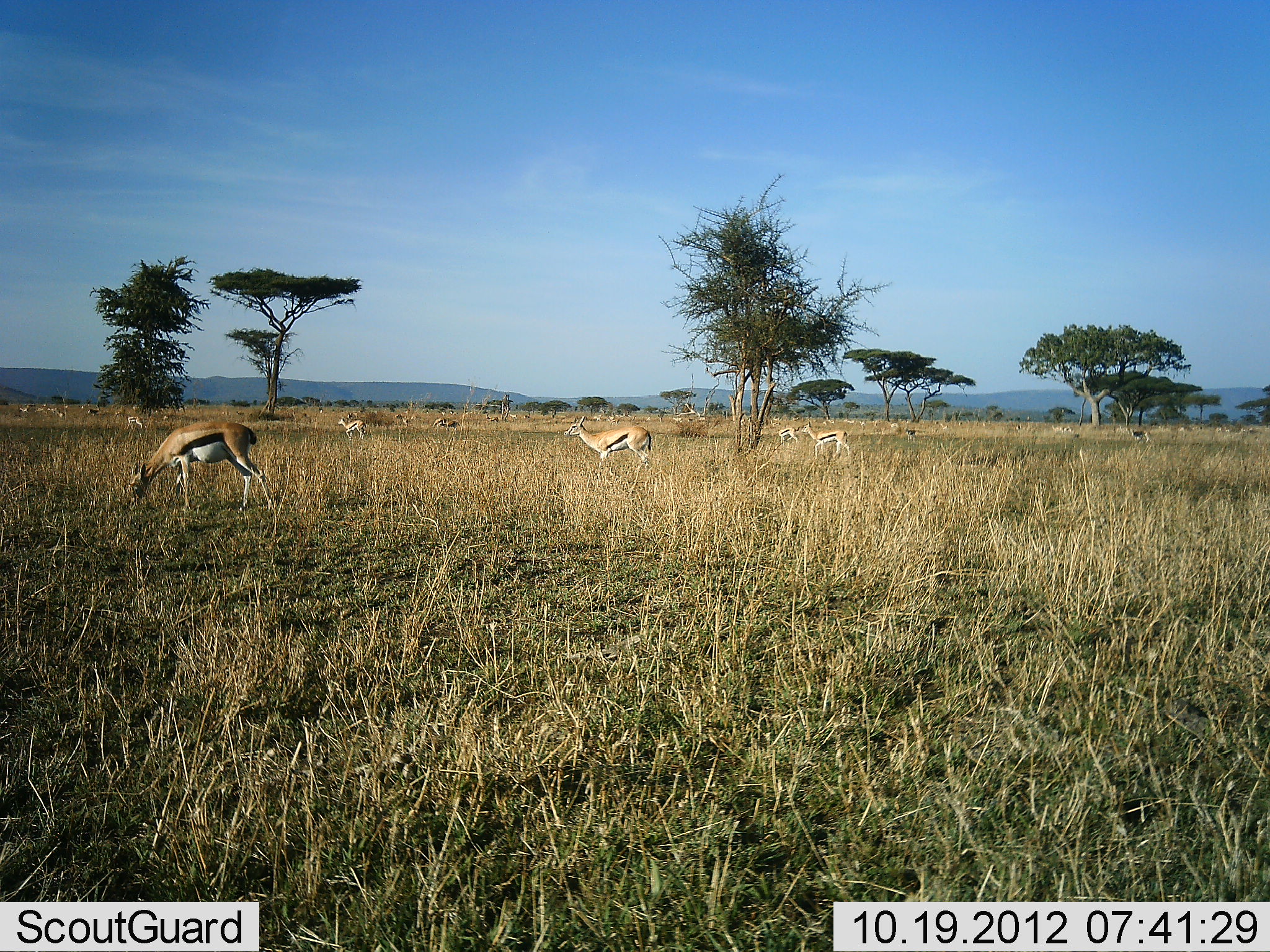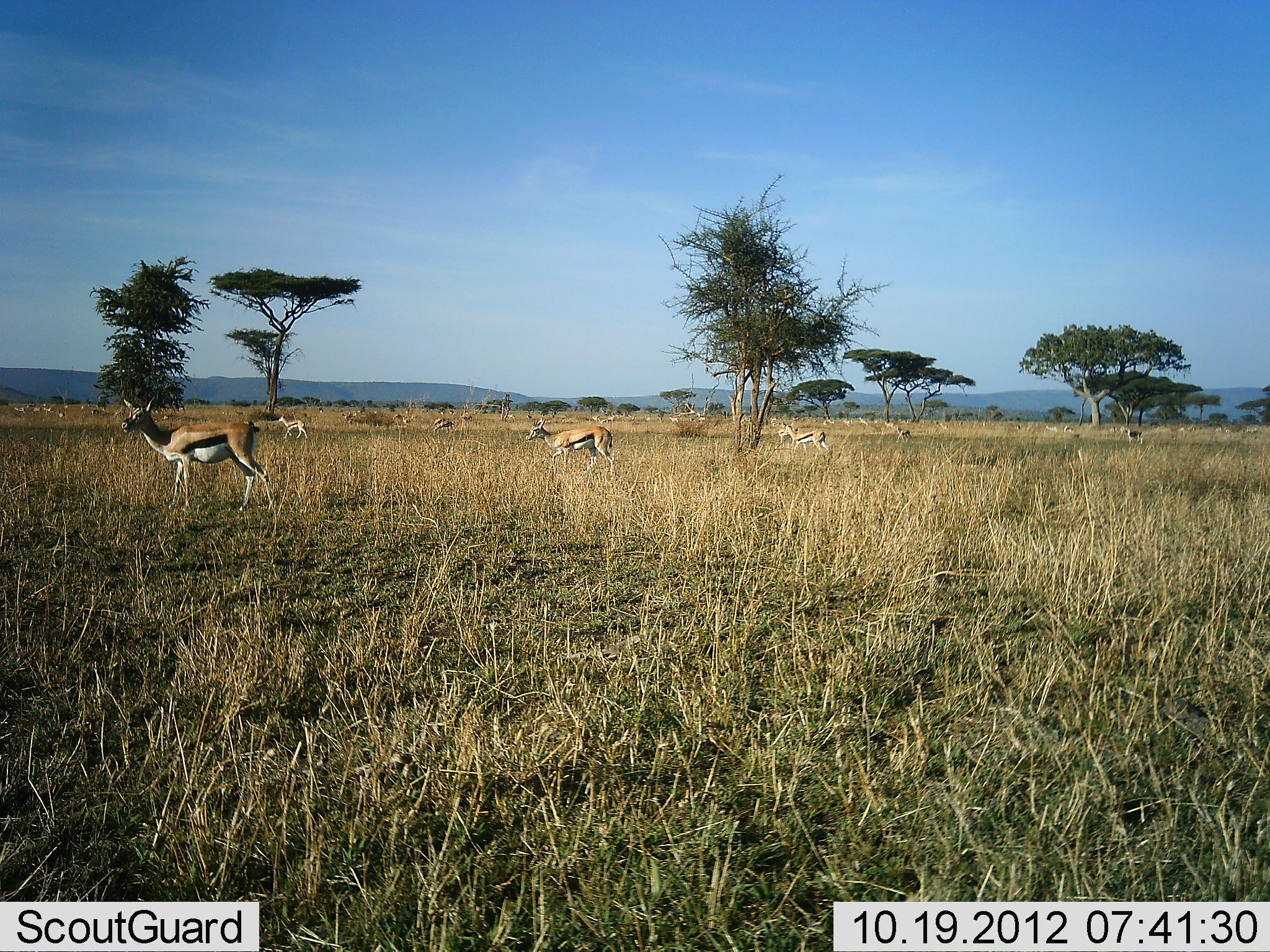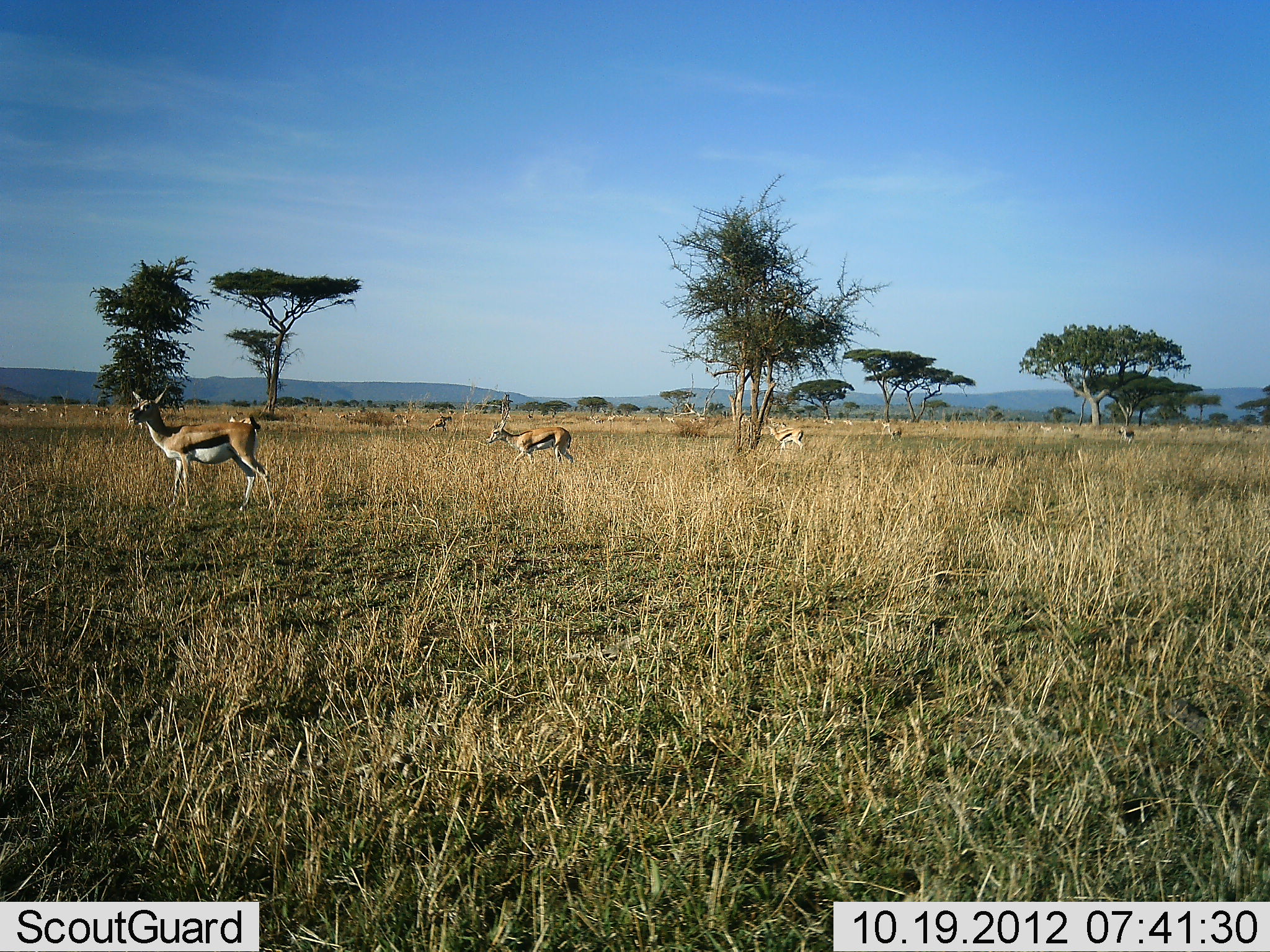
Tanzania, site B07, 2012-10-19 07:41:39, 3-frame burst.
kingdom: Animalia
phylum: Chordata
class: Mammalia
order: Artiodactyla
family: Bovidae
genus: Eudorcas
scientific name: Eudorcas thomsonii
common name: thomson's gazelle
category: gazellethomsons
Gazellethomsons (thomson's gazelle) (Eudorcas thomsonii), count 11-50. Behavior (volunteer vote fractions): standing 60%, resting 0%, moving 70%, interacting 0%. Young present (vote fraction): 0%. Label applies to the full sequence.